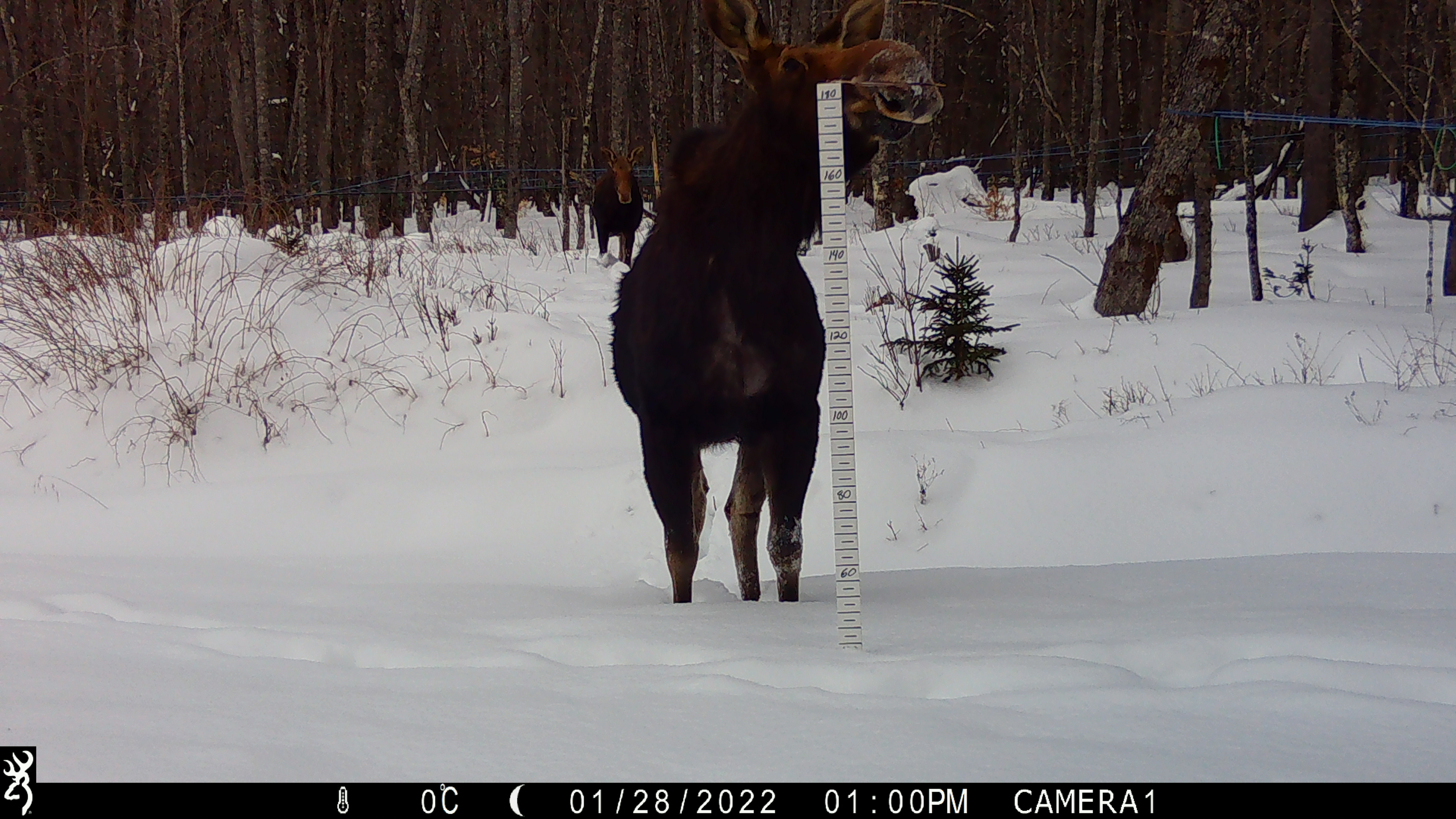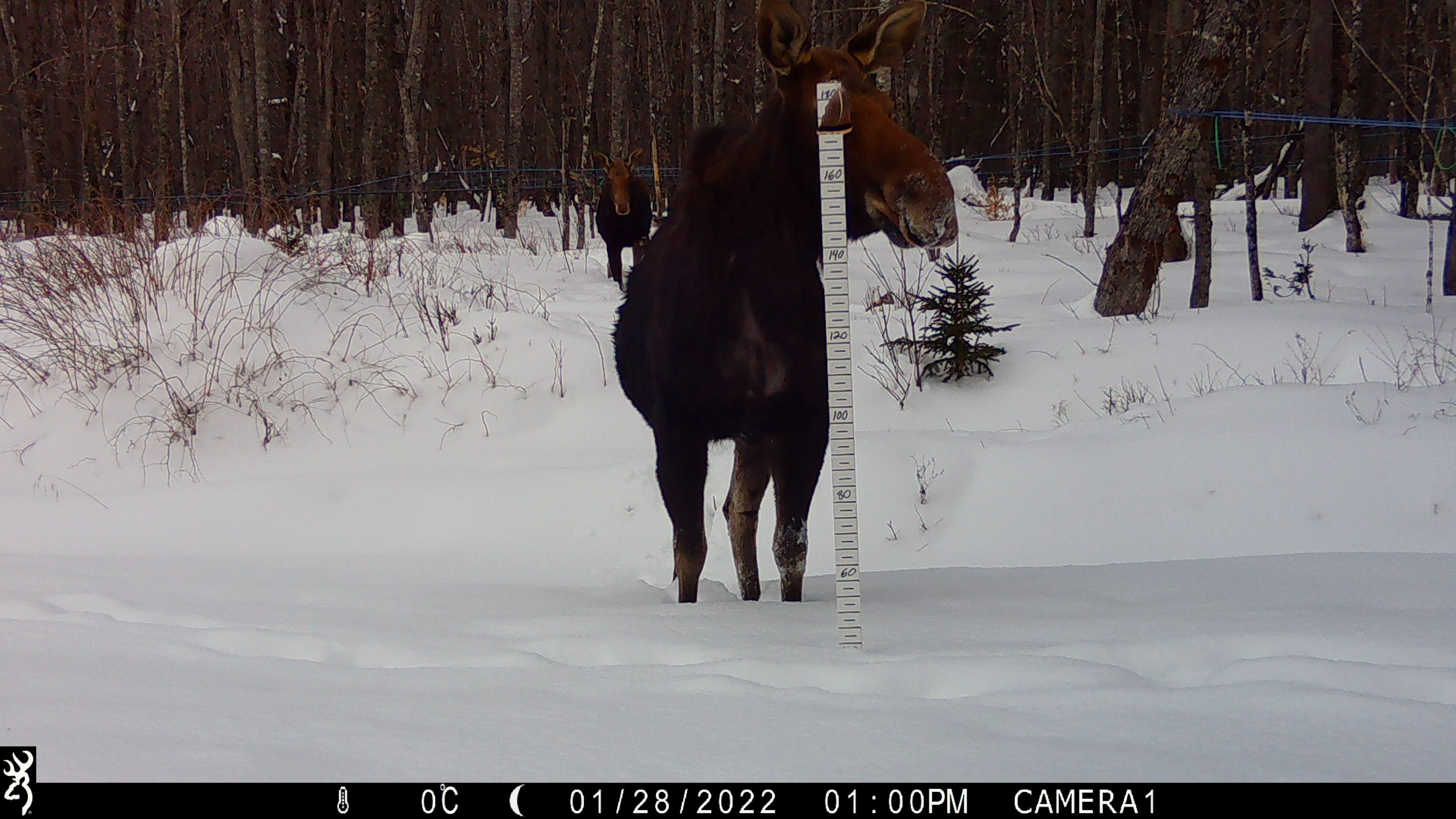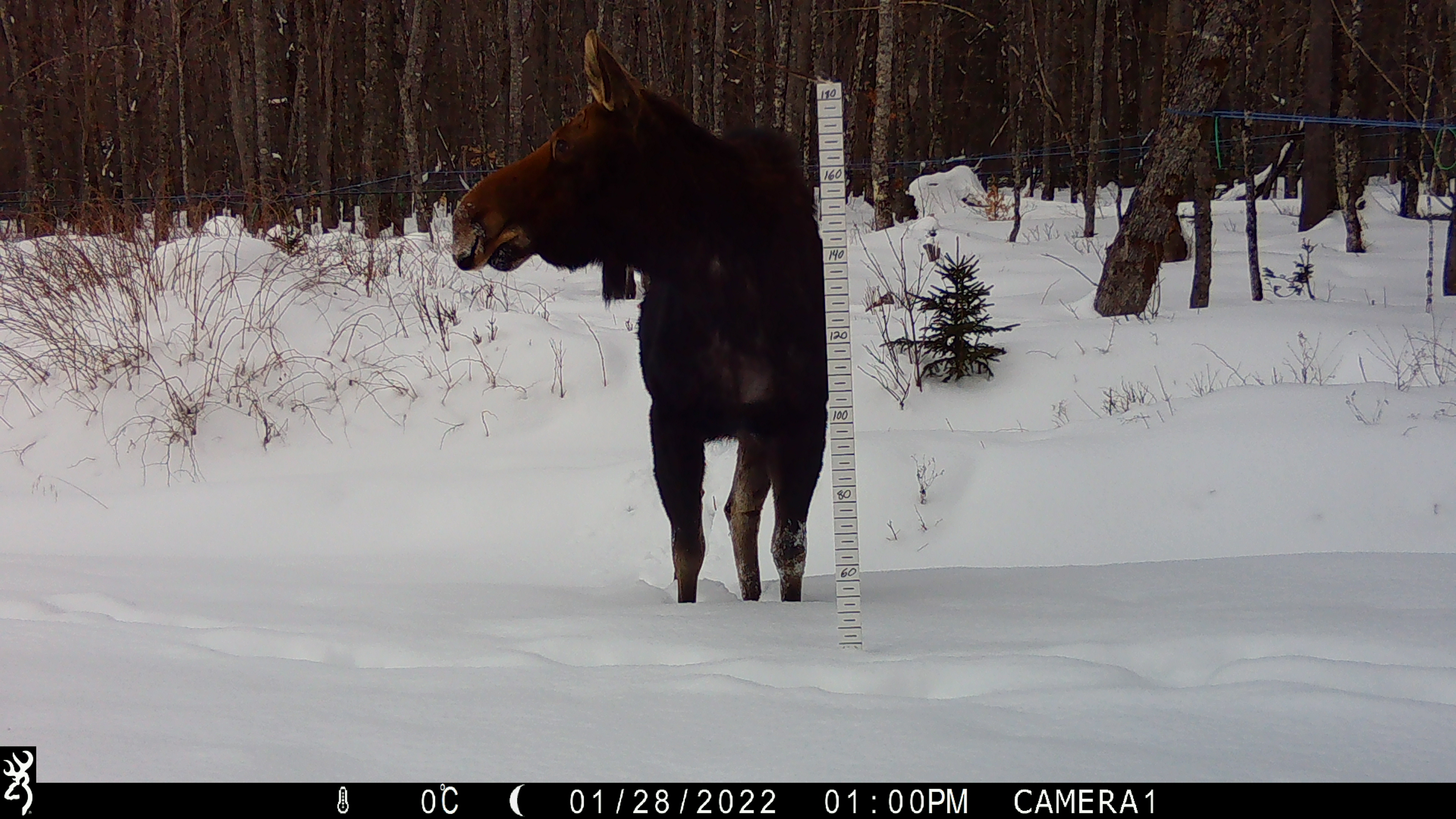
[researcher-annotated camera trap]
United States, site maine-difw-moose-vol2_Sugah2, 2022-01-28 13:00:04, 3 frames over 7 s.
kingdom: Animalia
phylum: Chordata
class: Mammalia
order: Artiodactyla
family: Cervidae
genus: Alces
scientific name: Alces alces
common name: moose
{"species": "moose (Alces alces)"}